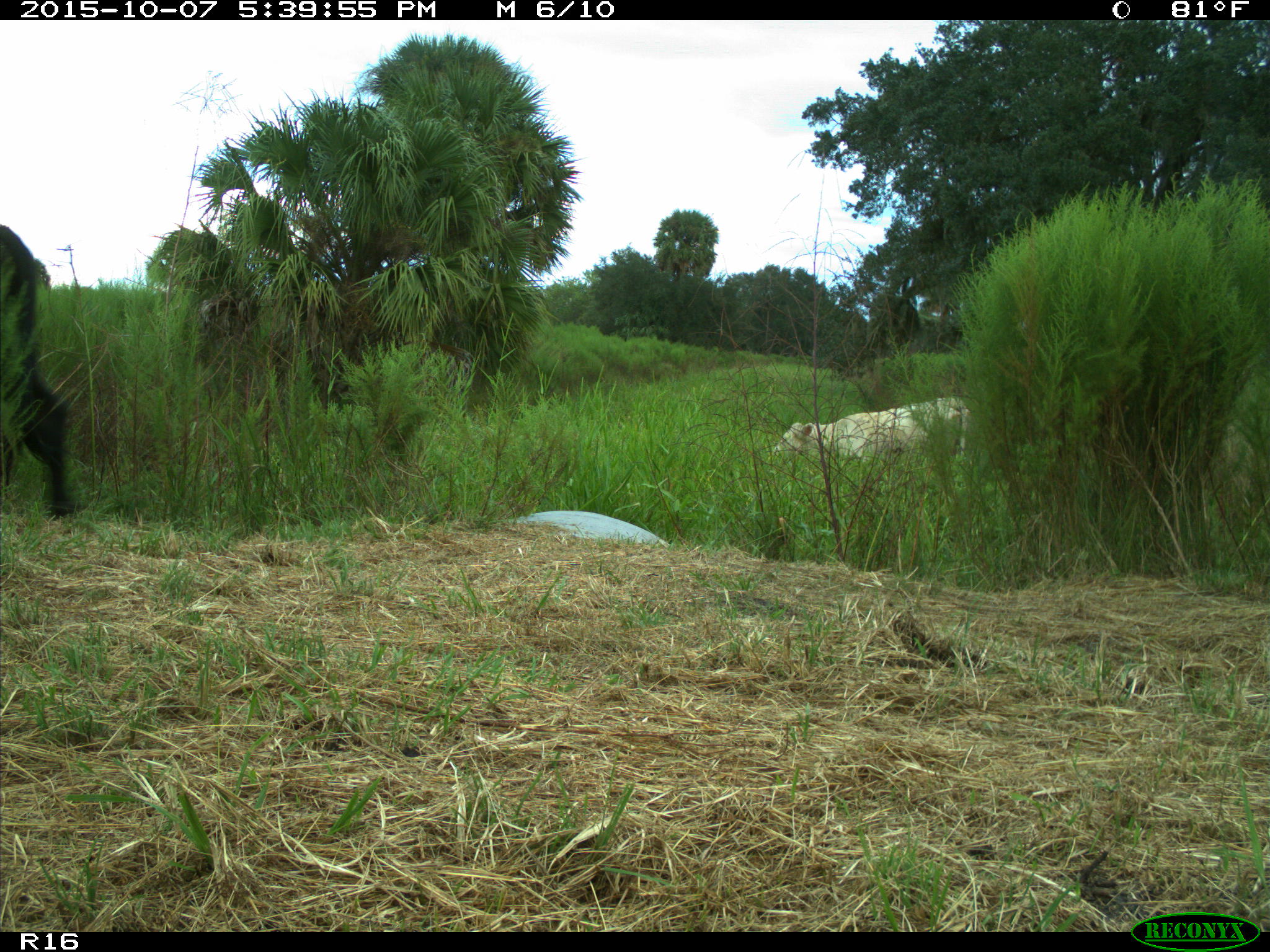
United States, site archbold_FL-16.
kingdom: Animalia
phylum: Chordata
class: Mammalia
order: Artiodactyla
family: Bovidae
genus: Bos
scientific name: Bos taurus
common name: domestic cow